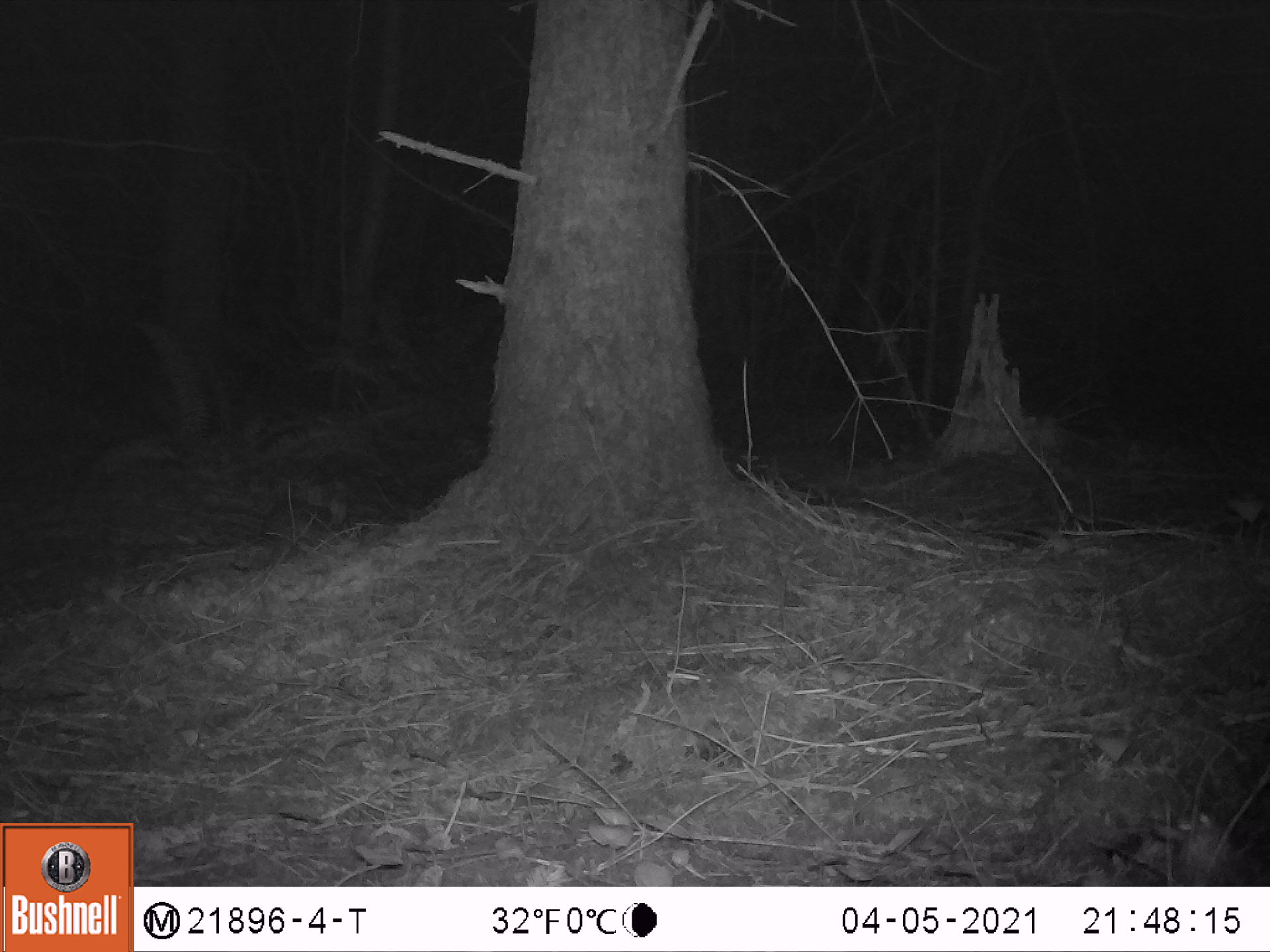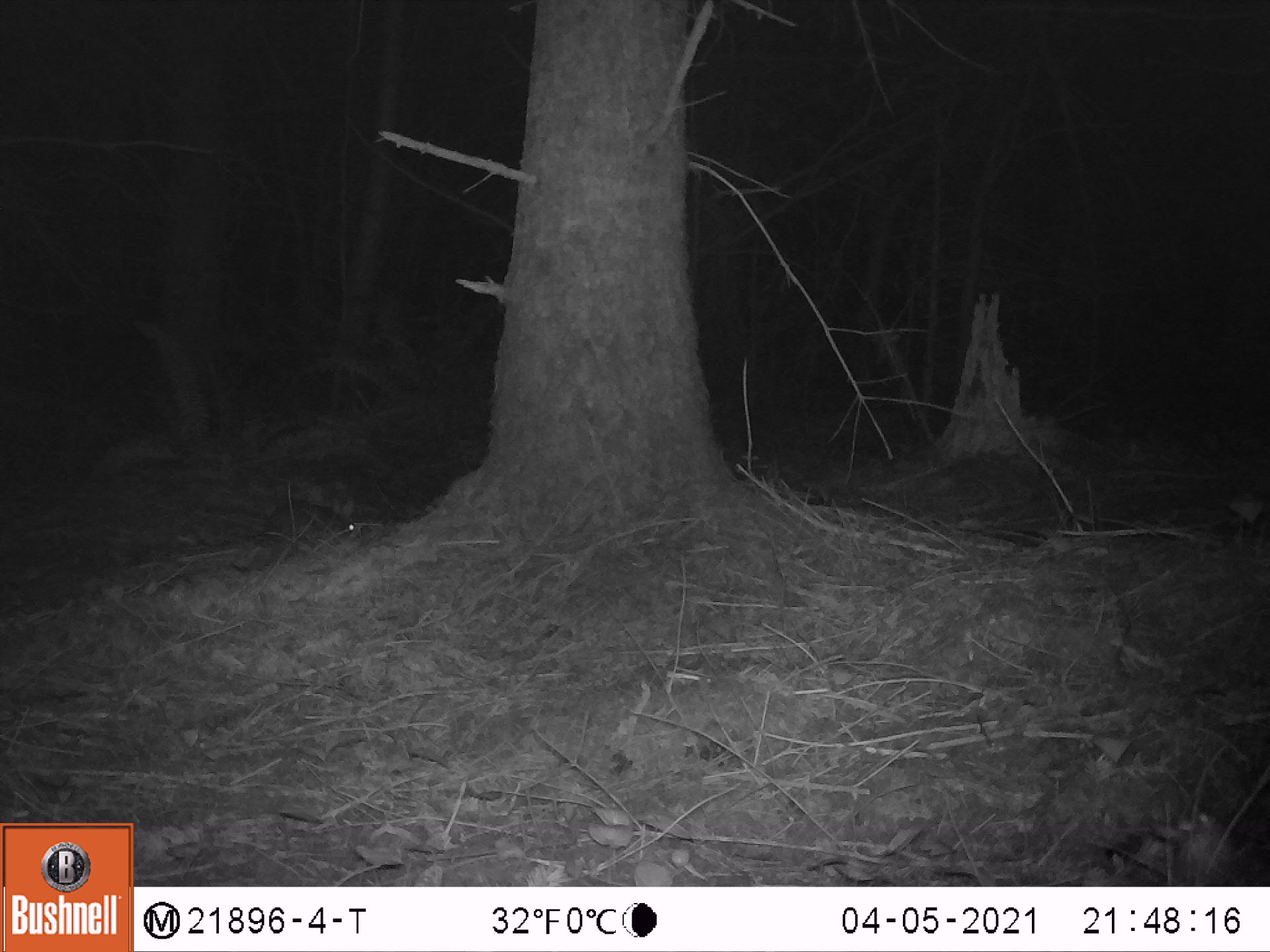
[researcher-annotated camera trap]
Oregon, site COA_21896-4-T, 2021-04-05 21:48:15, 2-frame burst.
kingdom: Animalia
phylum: Chordata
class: Mammalia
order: Lagomorpha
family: Leporidae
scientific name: Leporidae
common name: hares and rabbits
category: leporidae family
Leporidae family (hares and rabbits) (Leporidae).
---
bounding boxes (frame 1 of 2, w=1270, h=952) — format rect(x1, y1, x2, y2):
leporidae family: rect(255, 486, 355, 555)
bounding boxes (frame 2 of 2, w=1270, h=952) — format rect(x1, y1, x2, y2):
leporidae family: rect(256, 497, 364, 552)